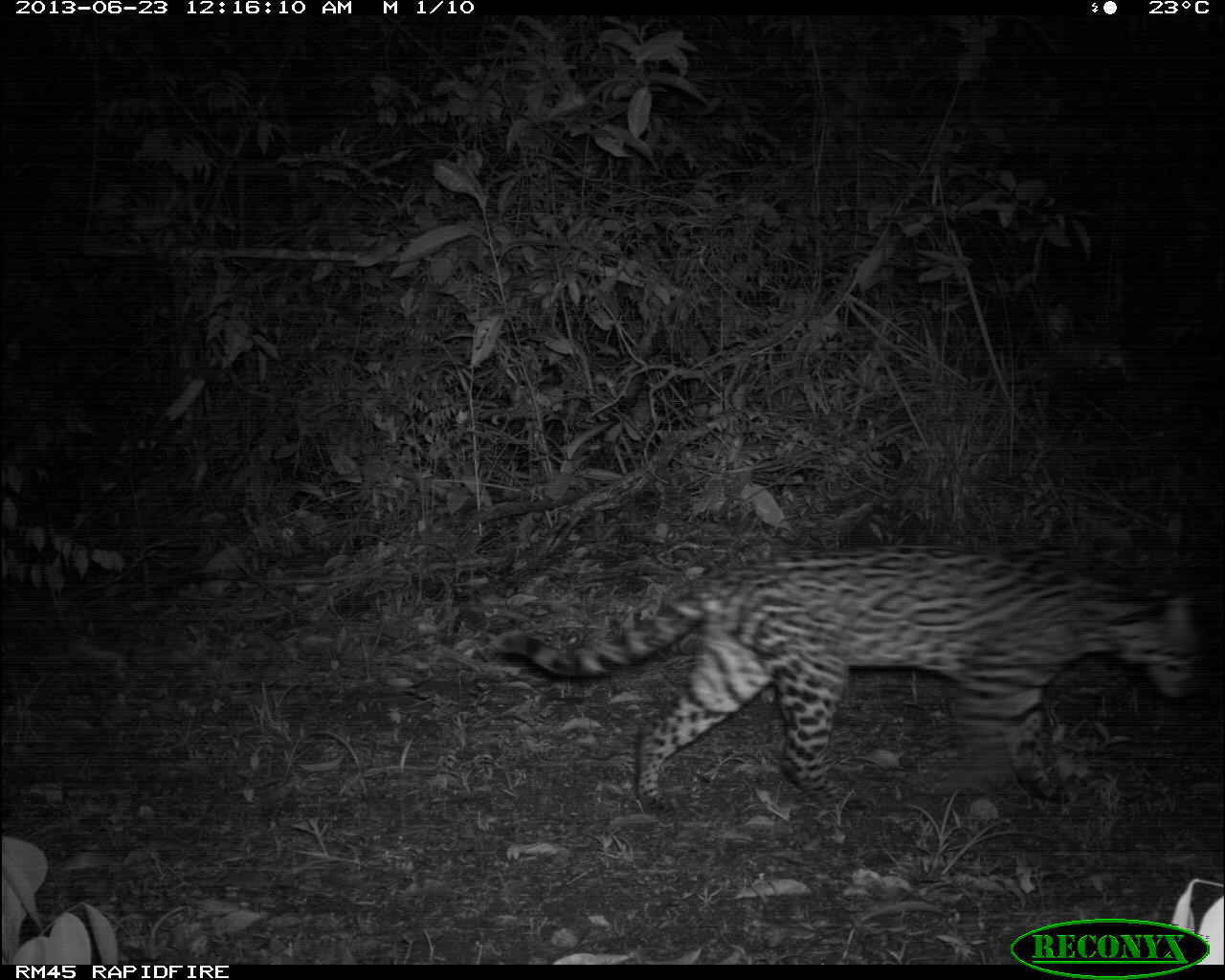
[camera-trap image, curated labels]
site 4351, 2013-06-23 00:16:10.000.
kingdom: Animalia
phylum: Chordata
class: Mammalia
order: Carnivora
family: Felidae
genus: Leopardus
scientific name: Leopardus pardalis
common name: ocelot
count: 1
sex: female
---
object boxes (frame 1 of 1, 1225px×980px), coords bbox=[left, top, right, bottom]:
leopardus pardalis: bbox=[490, 539, 1202, 815]